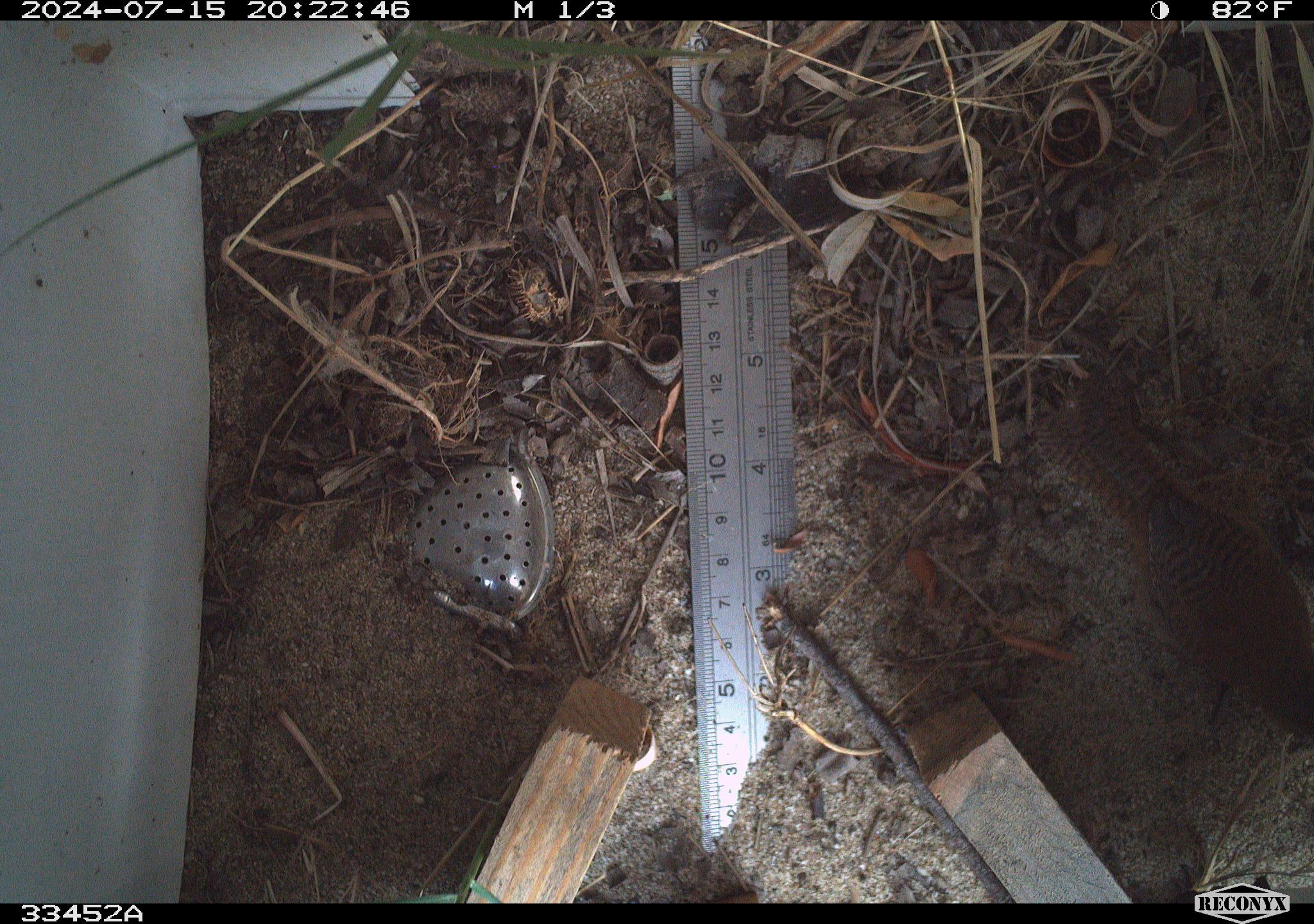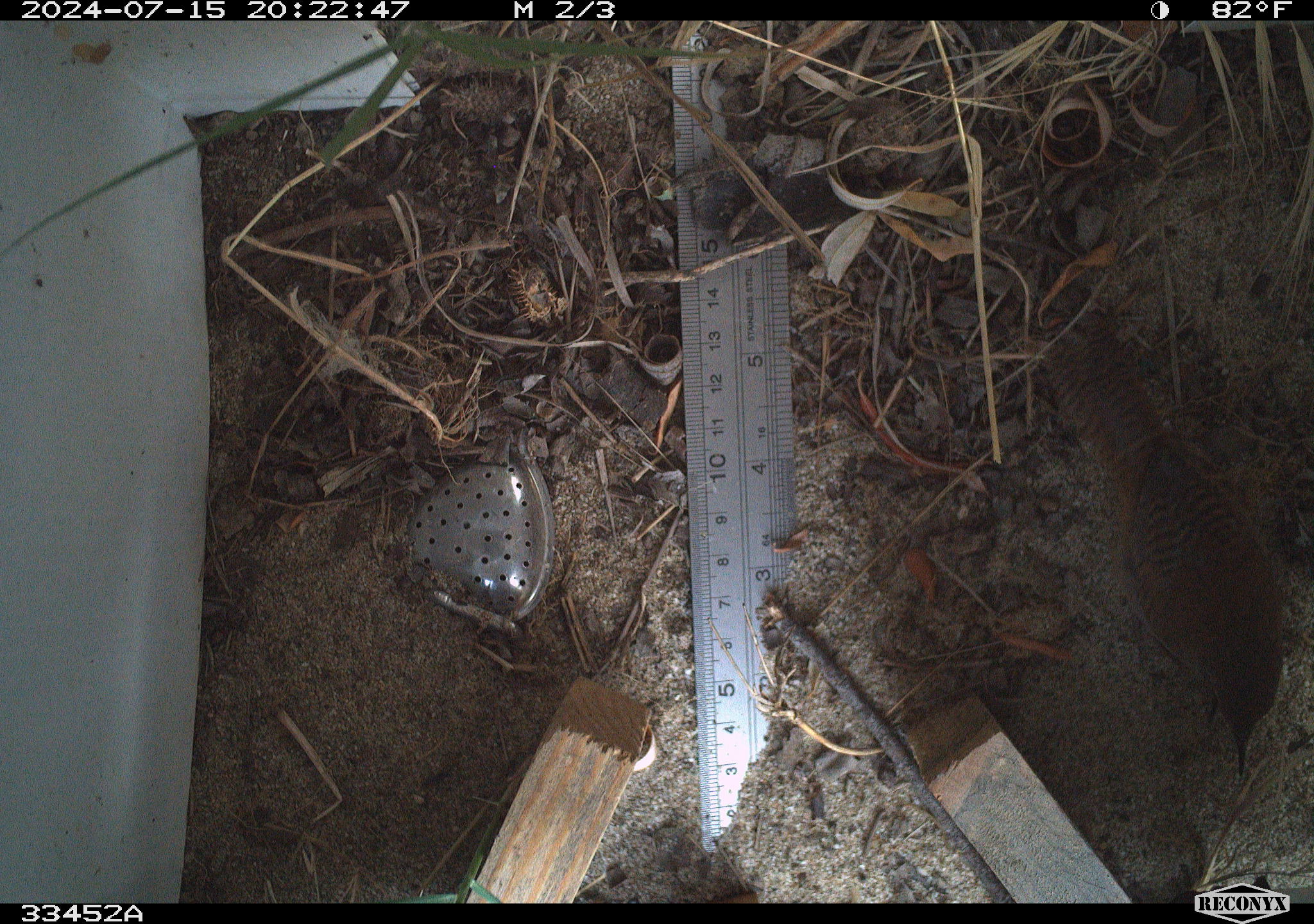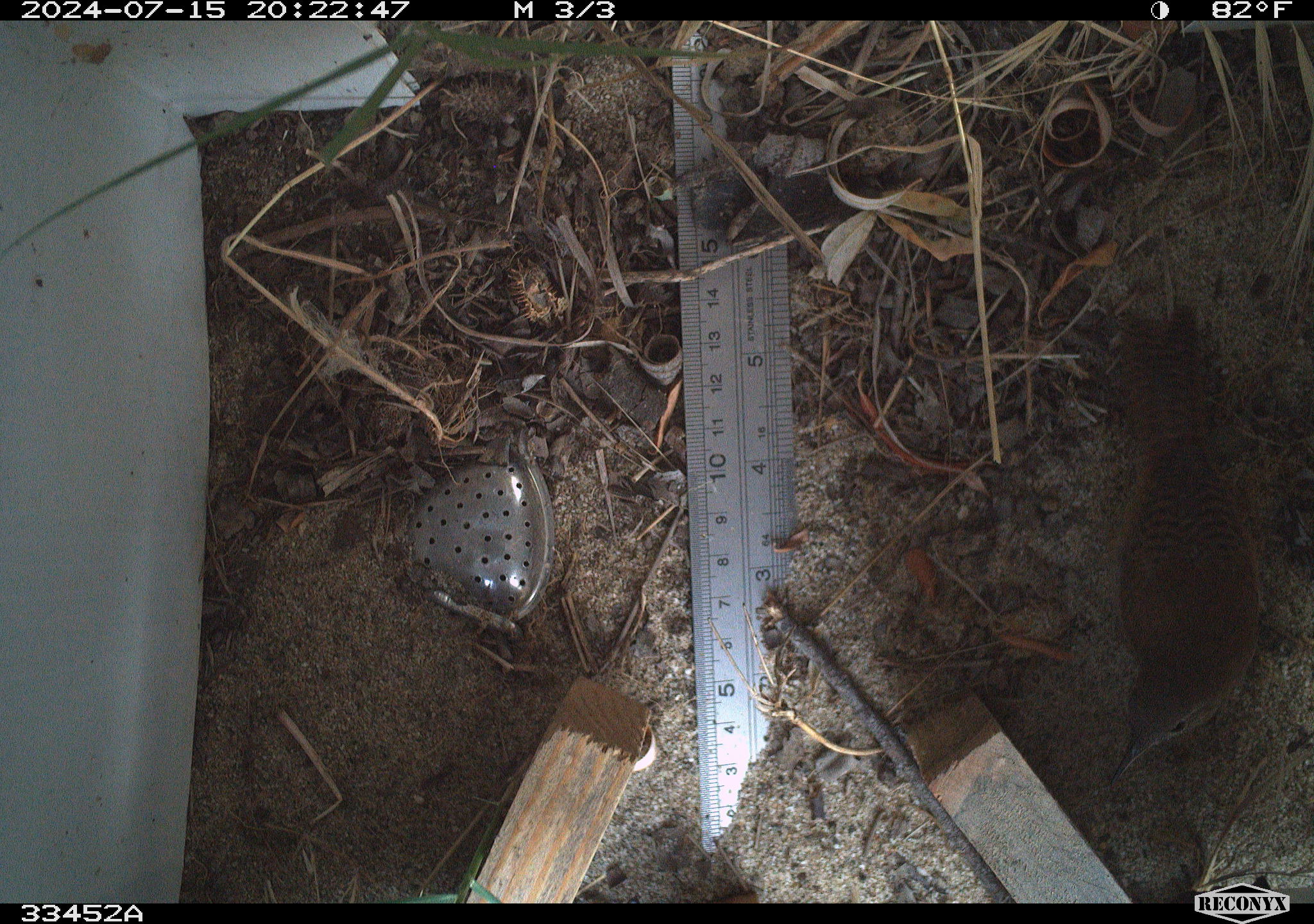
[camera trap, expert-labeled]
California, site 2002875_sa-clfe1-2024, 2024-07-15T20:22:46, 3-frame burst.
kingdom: Animalia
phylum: Chordata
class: Aves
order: Passeriformes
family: Troglodytidae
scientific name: Troglodytidae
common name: wren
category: troglodytidae family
Troglodytidae family (wren) (Troglodytidae).